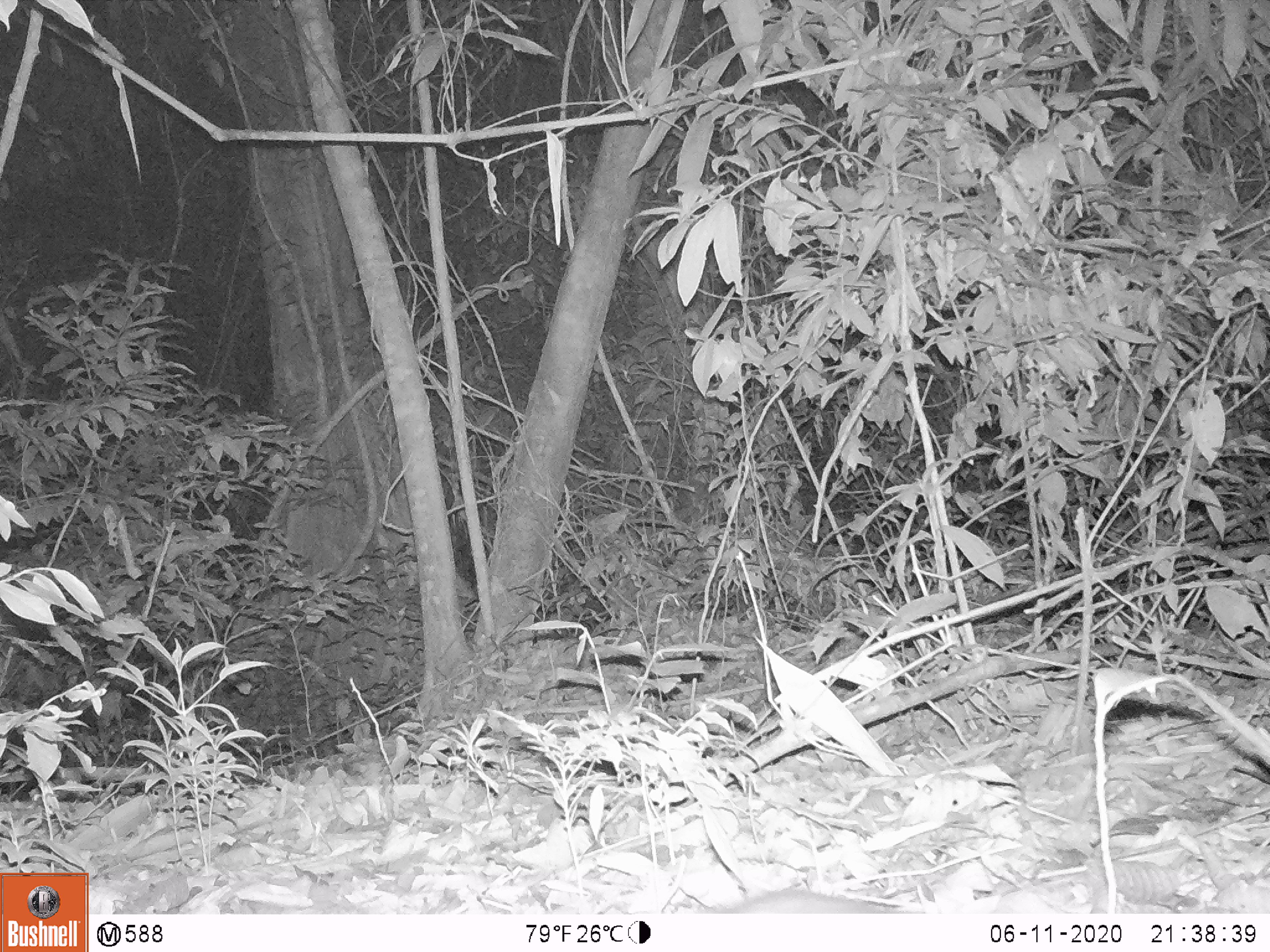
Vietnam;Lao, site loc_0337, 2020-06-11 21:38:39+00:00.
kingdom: Animalia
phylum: Chordata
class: Mammalia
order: Rodentia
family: Muridae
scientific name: Muridae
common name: old-world mice and rats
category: unidentified murid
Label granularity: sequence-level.